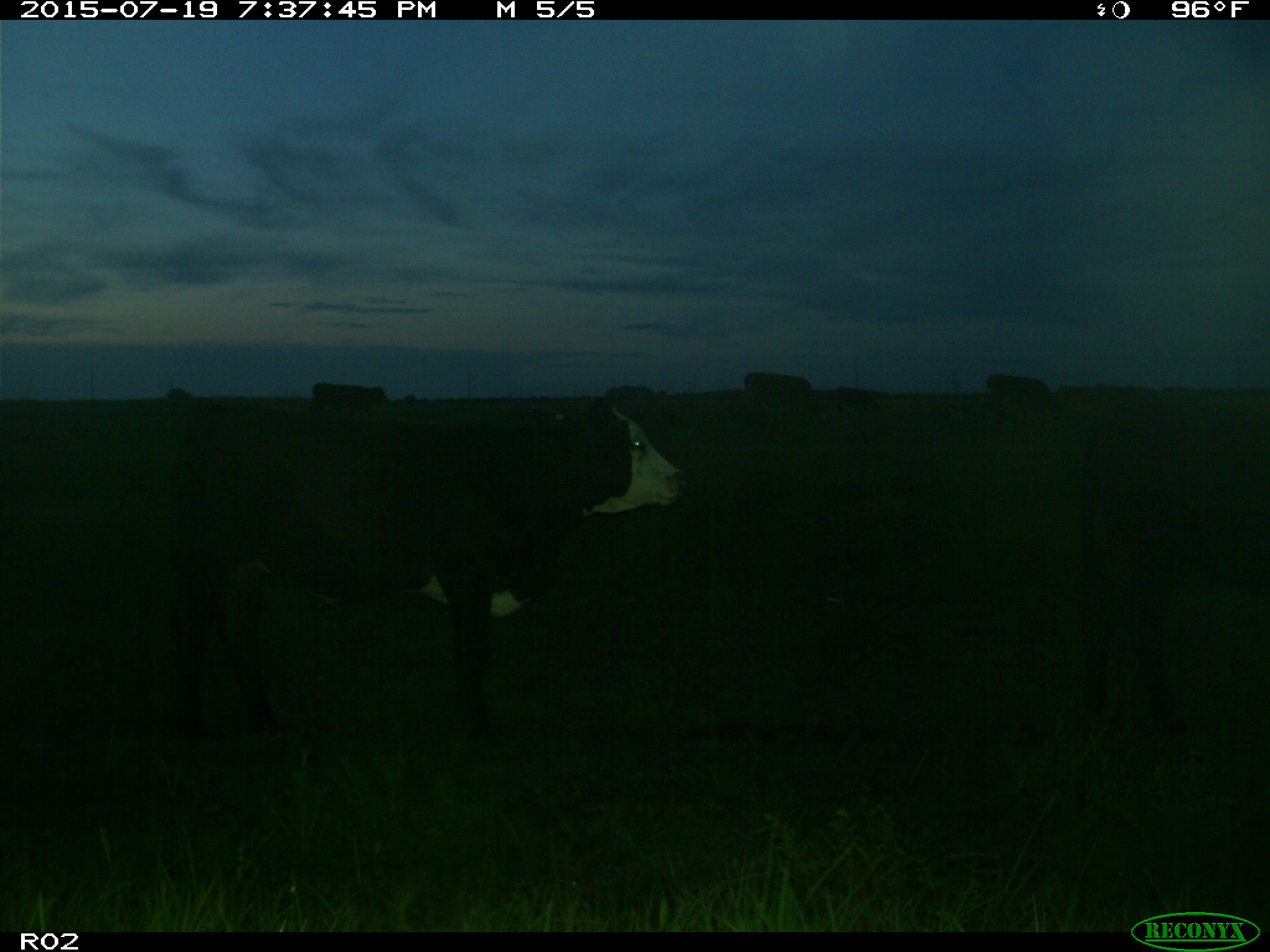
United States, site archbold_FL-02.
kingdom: Animalia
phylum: Chordata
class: Mammalia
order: Artiodactyla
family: Bovidae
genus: Bos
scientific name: Bos taurus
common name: domestic cow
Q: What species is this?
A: Bos taurus (domestic cow).